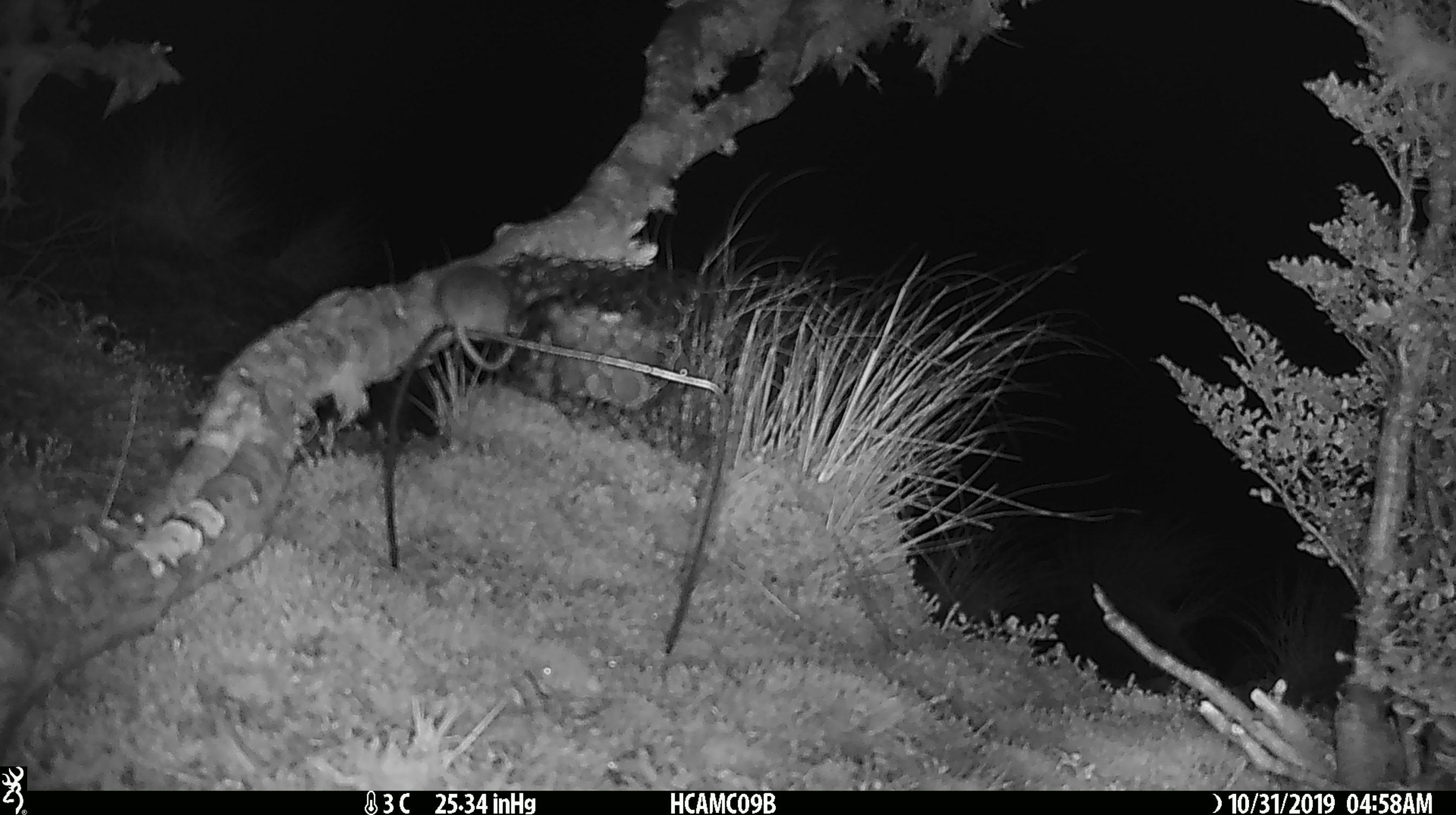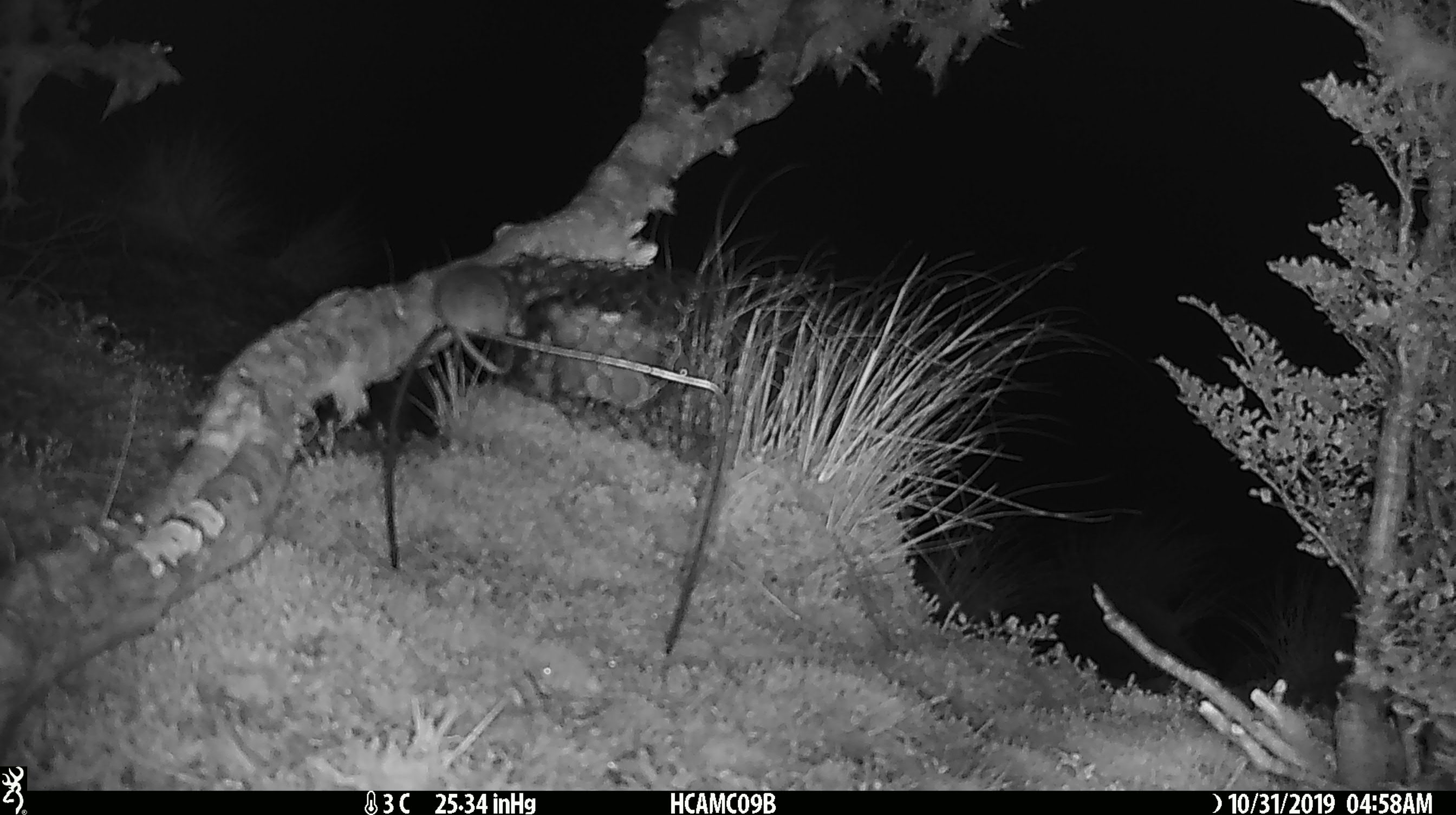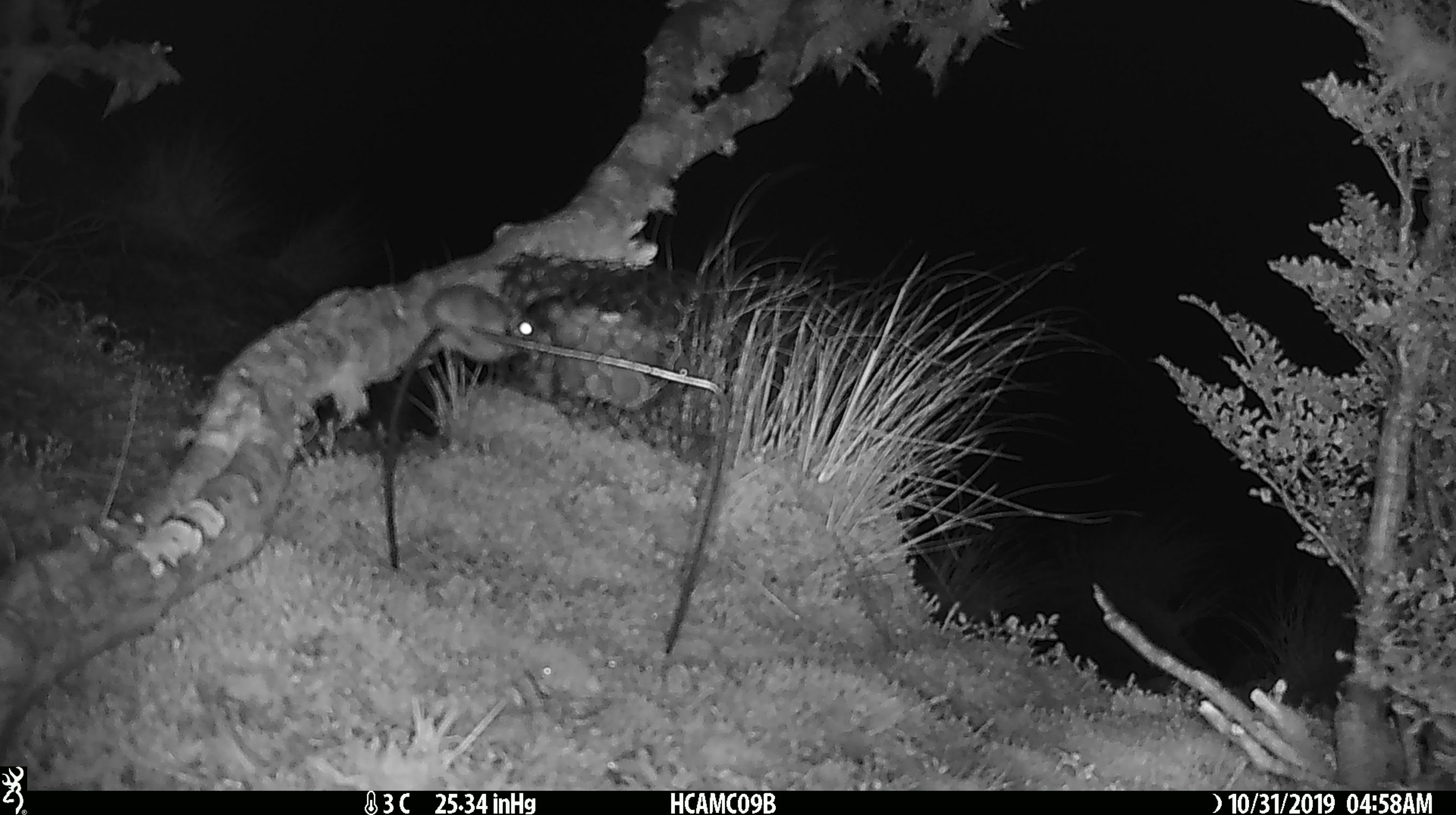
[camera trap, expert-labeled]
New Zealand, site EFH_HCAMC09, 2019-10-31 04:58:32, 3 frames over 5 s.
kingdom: Animalia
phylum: Chordata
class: Mammalia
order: Rodentia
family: Muridae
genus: Mus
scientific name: Mus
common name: mouse